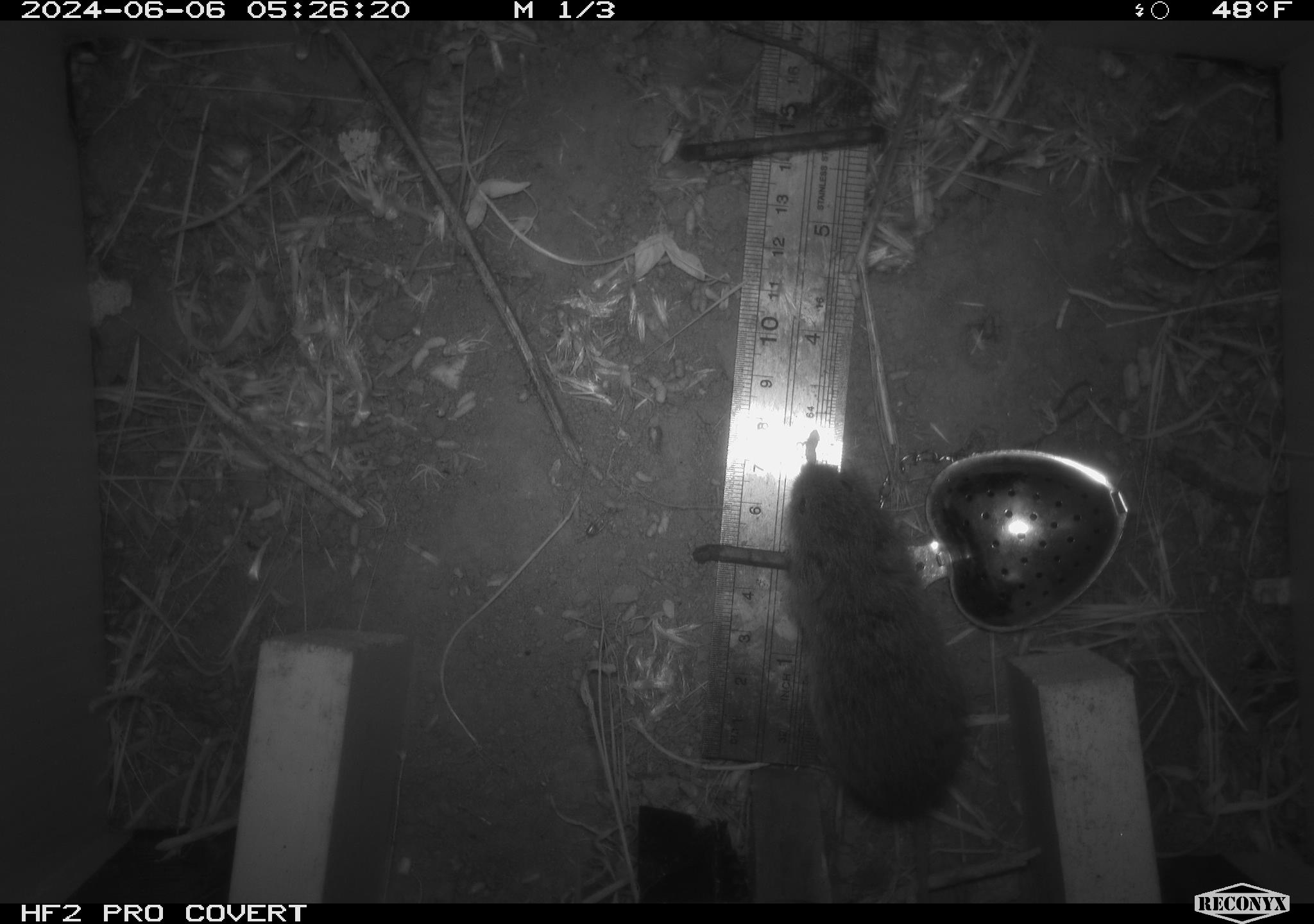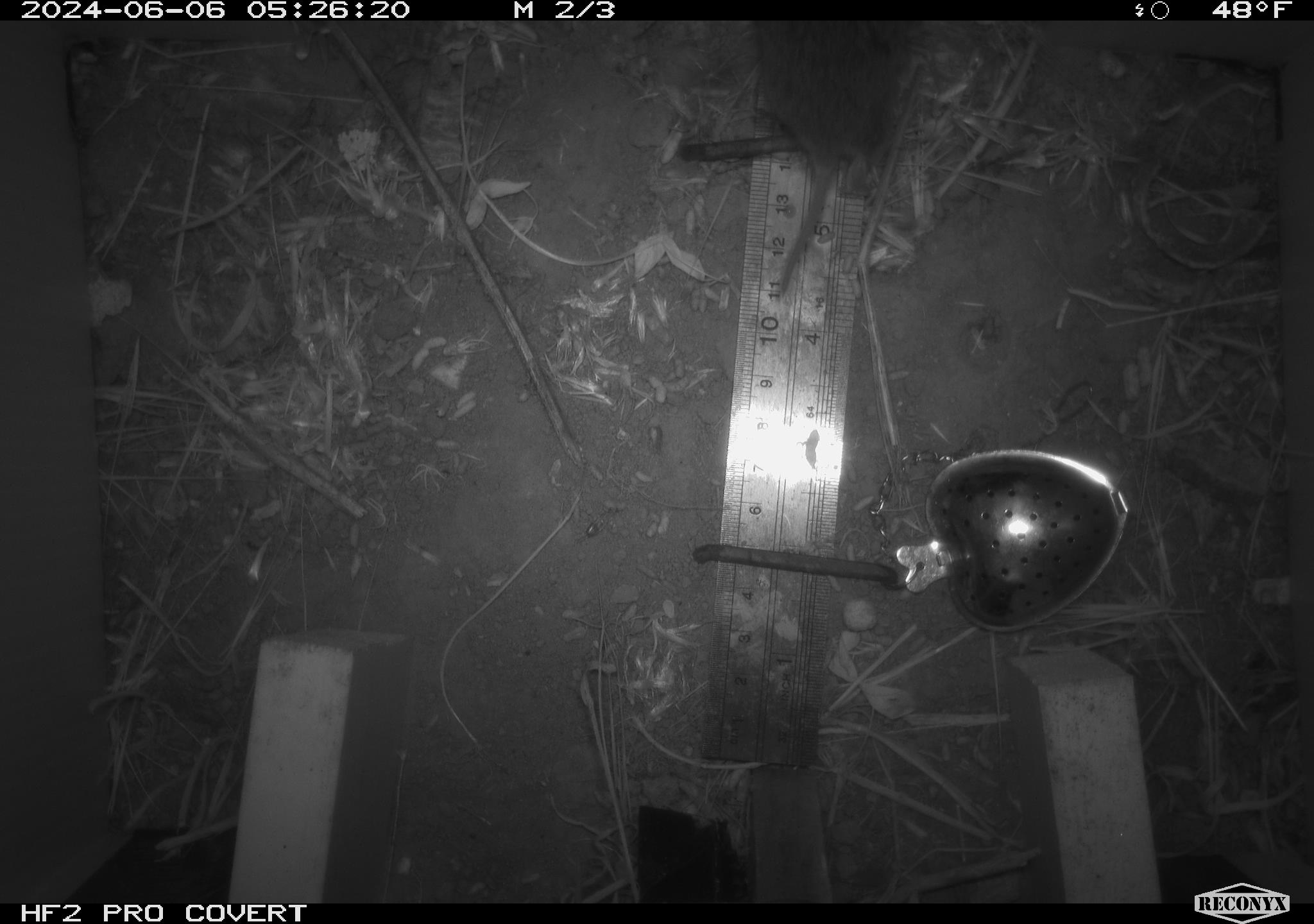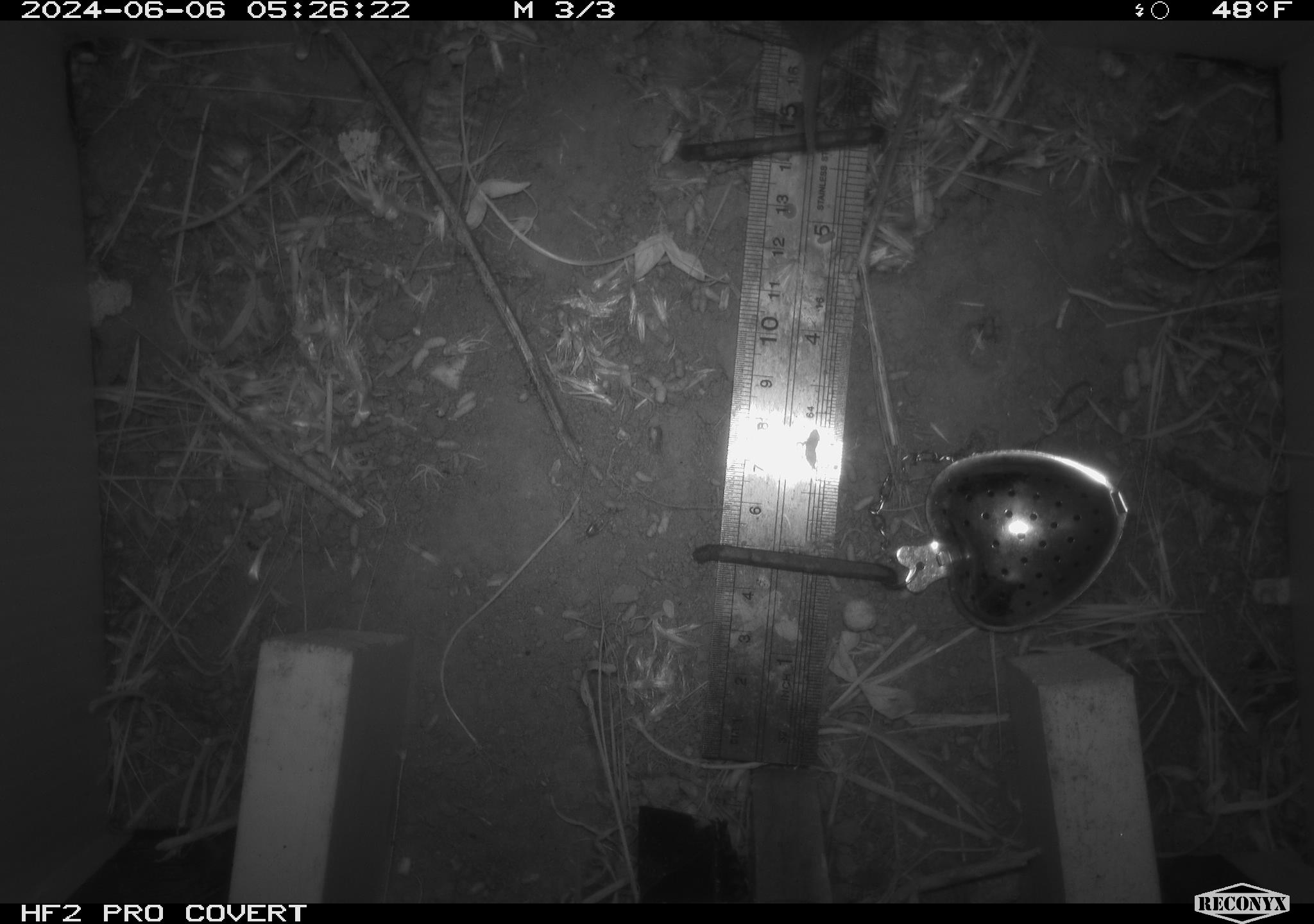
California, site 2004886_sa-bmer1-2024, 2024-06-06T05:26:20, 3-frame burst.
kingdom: Animalia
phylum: Chordata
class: Mammalia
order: Rodentia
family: Cricetidae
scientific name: Arvicolinae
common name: voles, lemmings, and muskrats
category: arvicolinae subfamily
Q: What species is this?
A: Arvicolinae subfamily (voles, lemmings, and muskrats) (Arvicolinae).